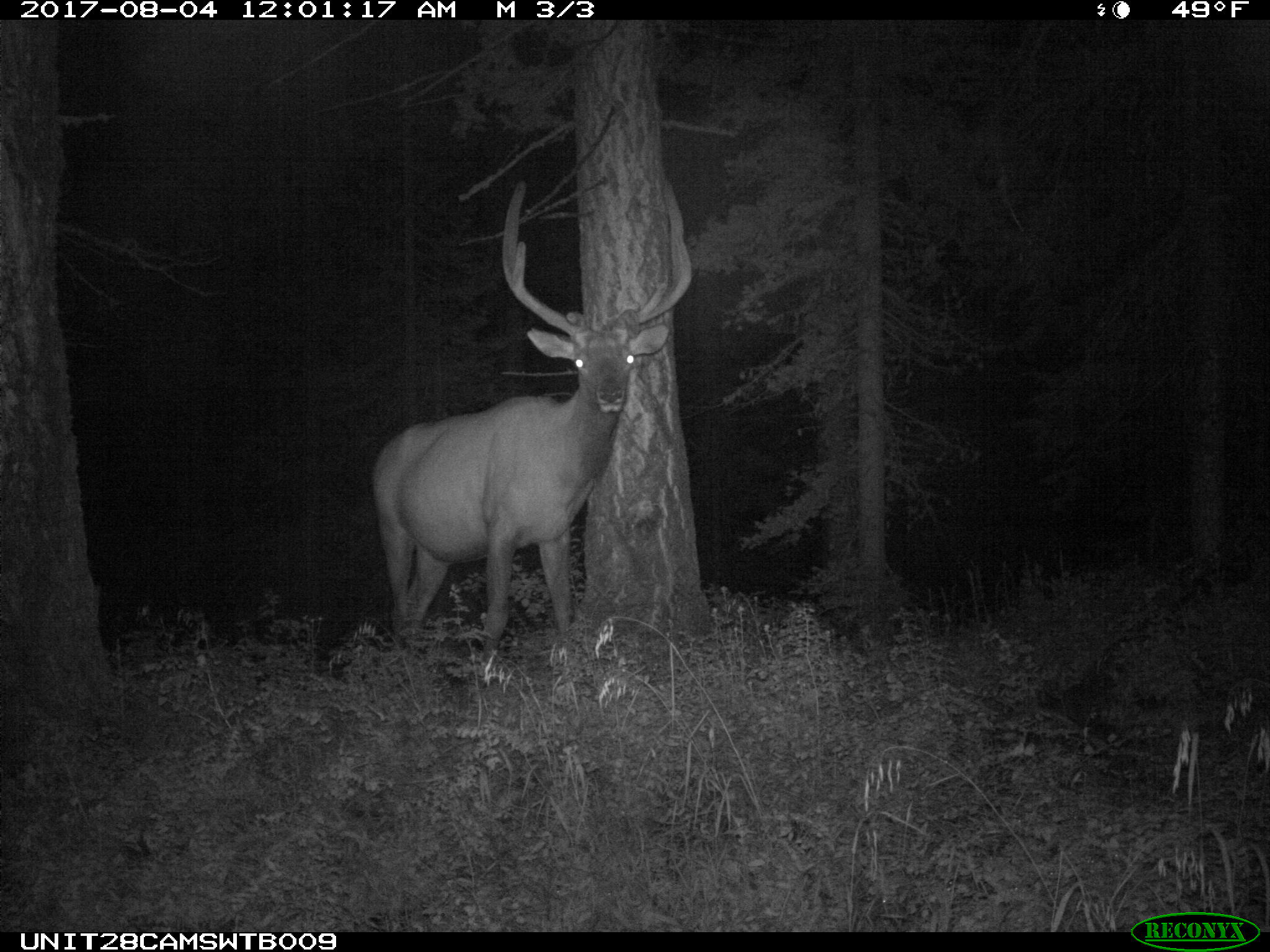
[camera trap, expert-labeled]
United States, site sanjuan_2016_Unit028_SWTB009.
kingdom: Animalia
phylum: Chordata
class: Mammalia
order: Artiodactyla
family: Cervidae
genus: Cervus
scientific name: Cervus elaphus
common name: red deer